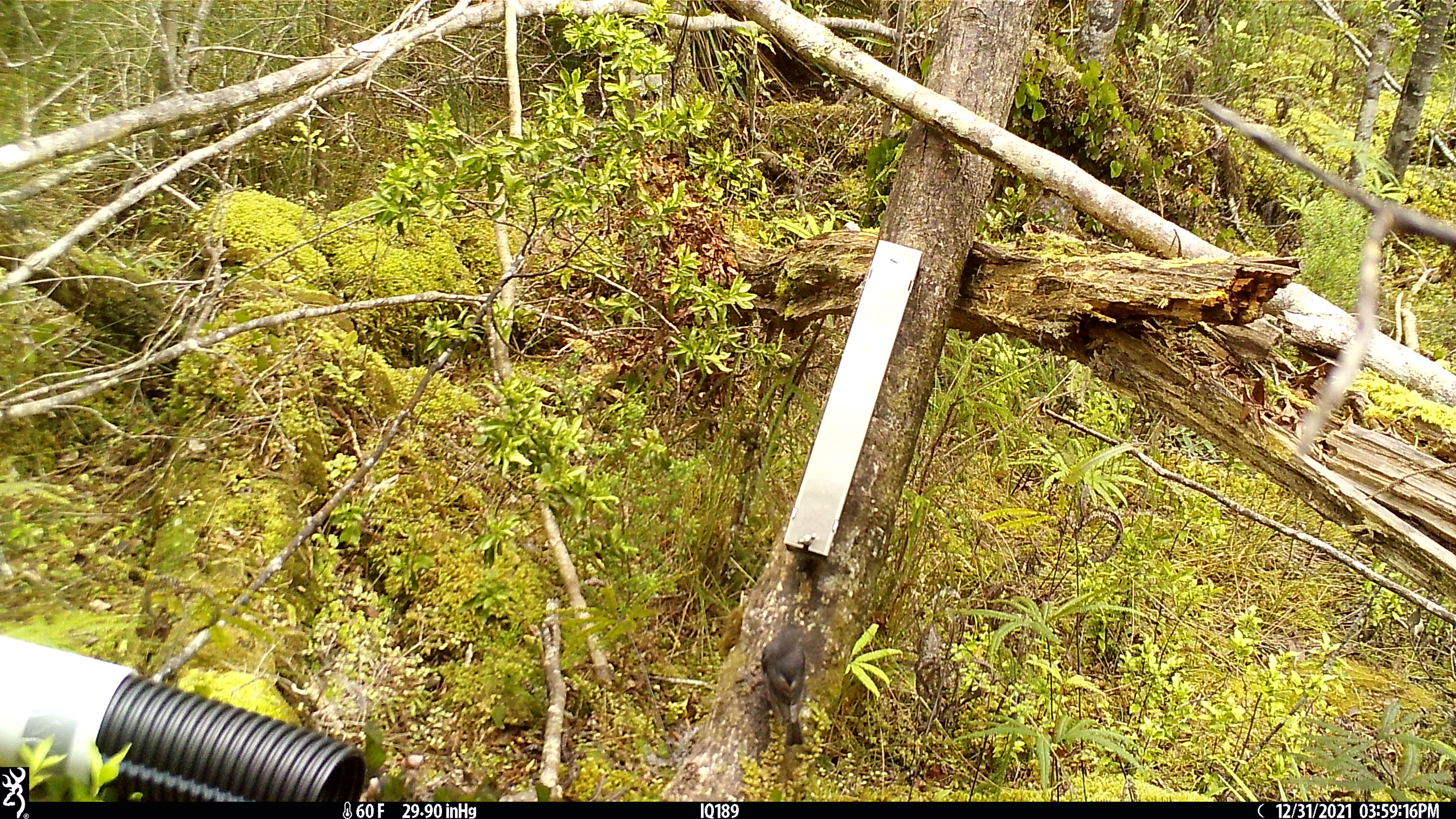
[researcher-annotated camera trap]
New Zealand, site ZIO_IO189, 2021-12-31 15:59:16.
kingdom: Animalia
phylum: Chordata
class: Aves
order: Passeriformes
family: Petroicidae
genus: Petroica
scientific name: Petroica australis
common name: new zealand robin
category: robin